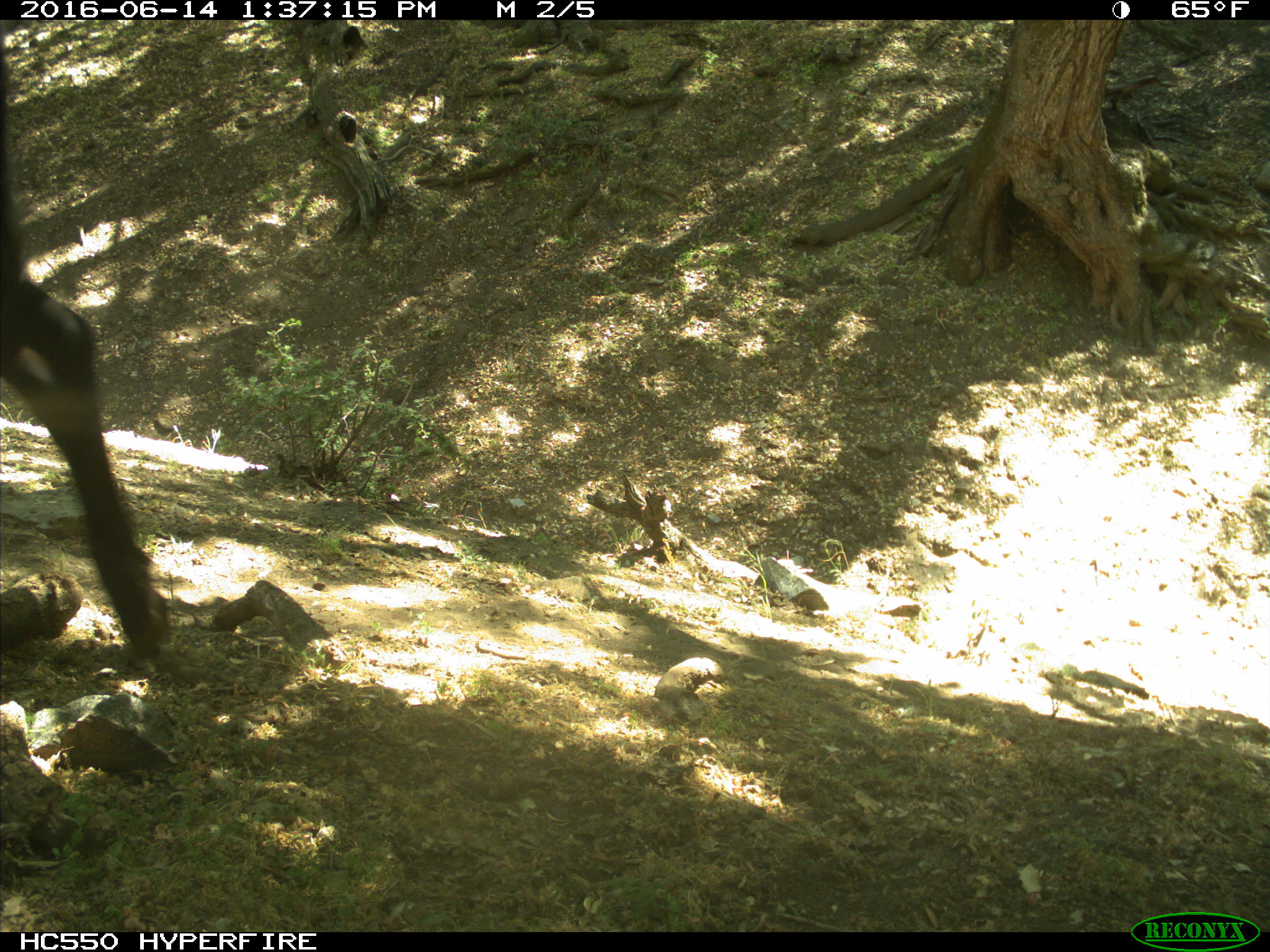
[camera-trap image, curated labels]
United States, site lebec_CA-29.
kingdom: Animalia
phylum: Chordata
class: Mammalia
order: Artiodactyla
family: Bovidae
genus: Bos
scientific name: Bos taurus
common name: domestic cow